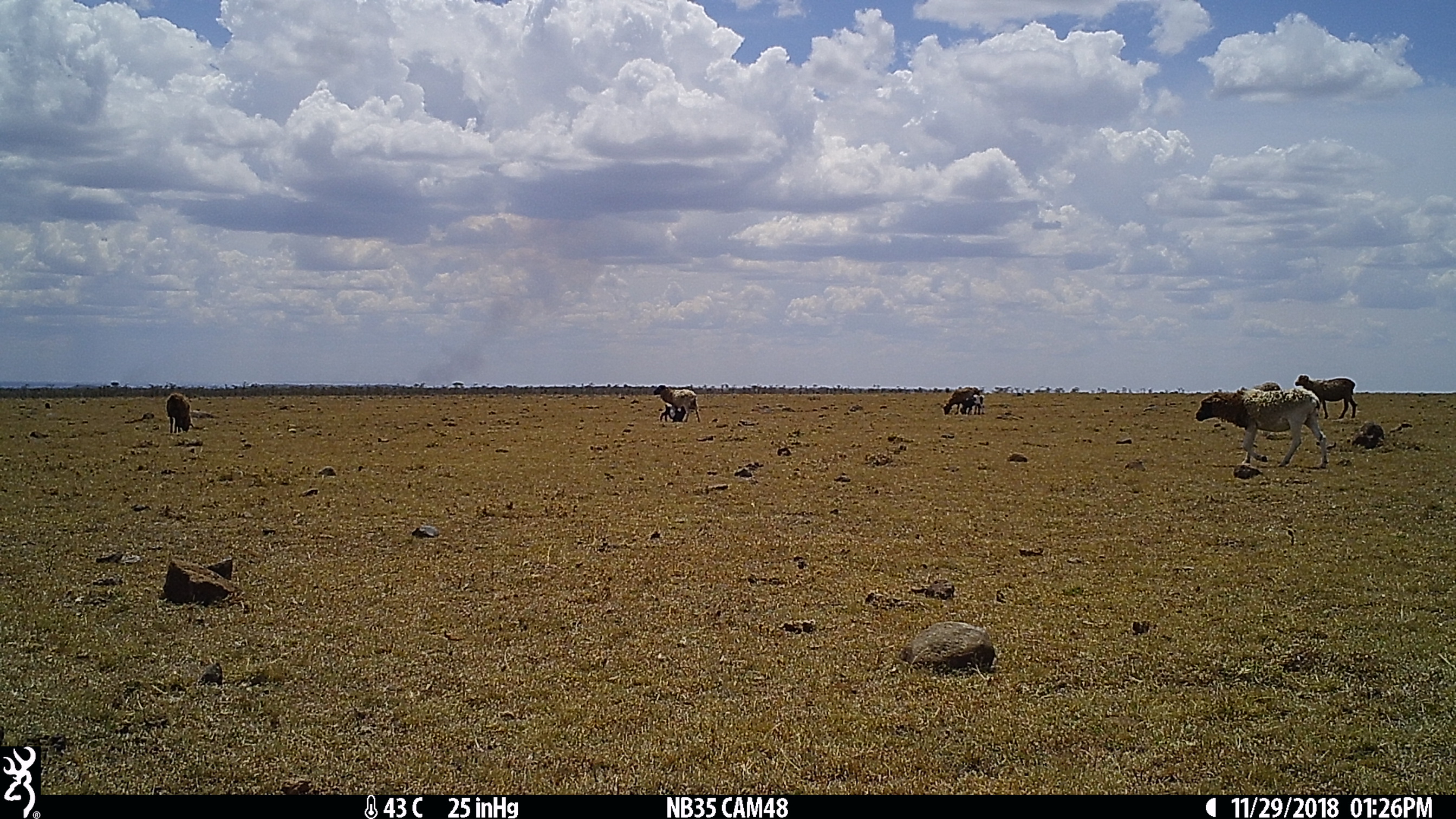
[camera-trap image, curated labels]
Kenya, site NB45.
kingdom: Animalia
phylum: Chordata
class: Mammalia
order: Artiodactyla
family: Bovidae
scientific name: Bovidae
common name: sheep or goat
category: shoat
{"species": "shoat (sheep or goat) (Bovidae)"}